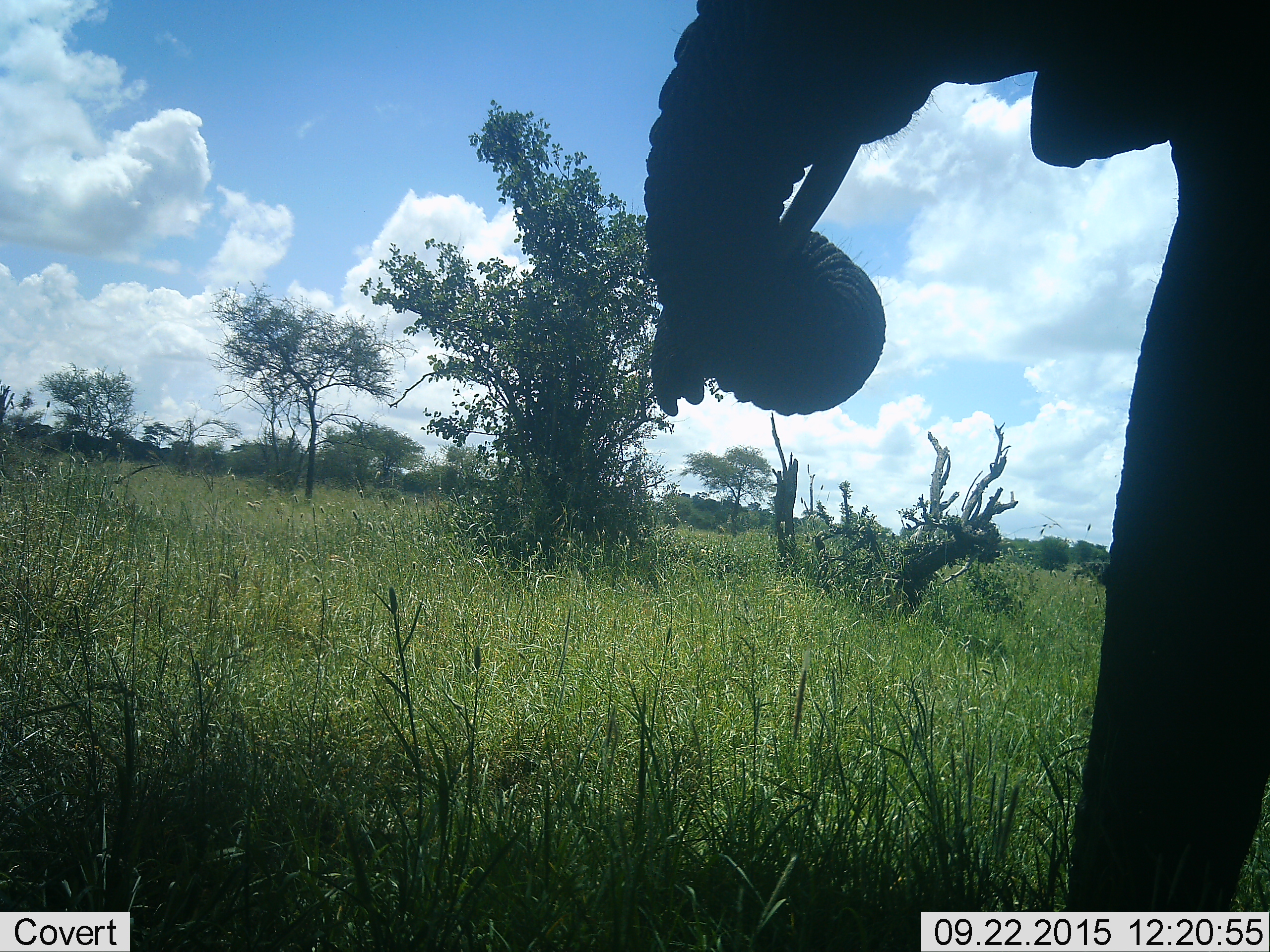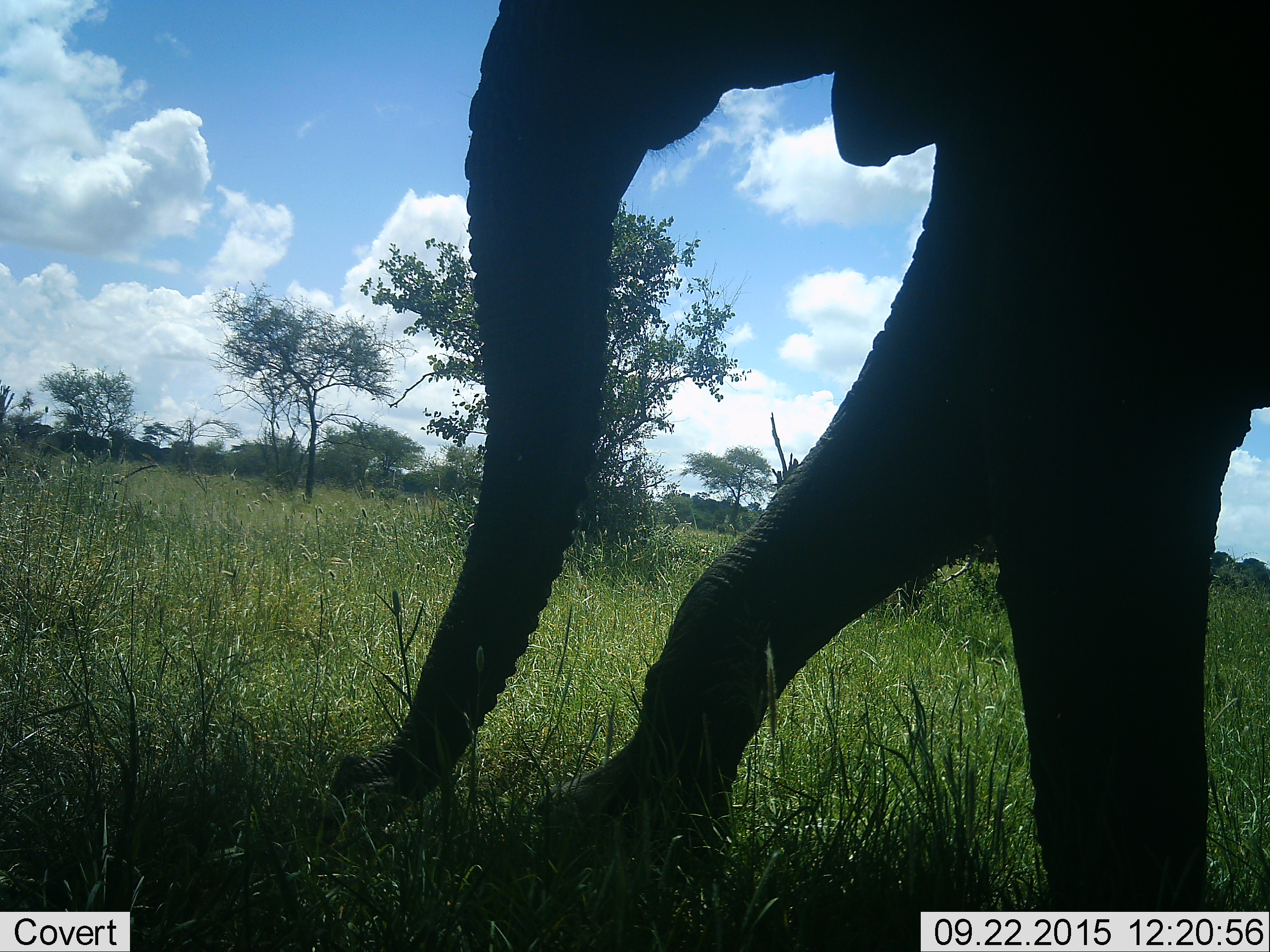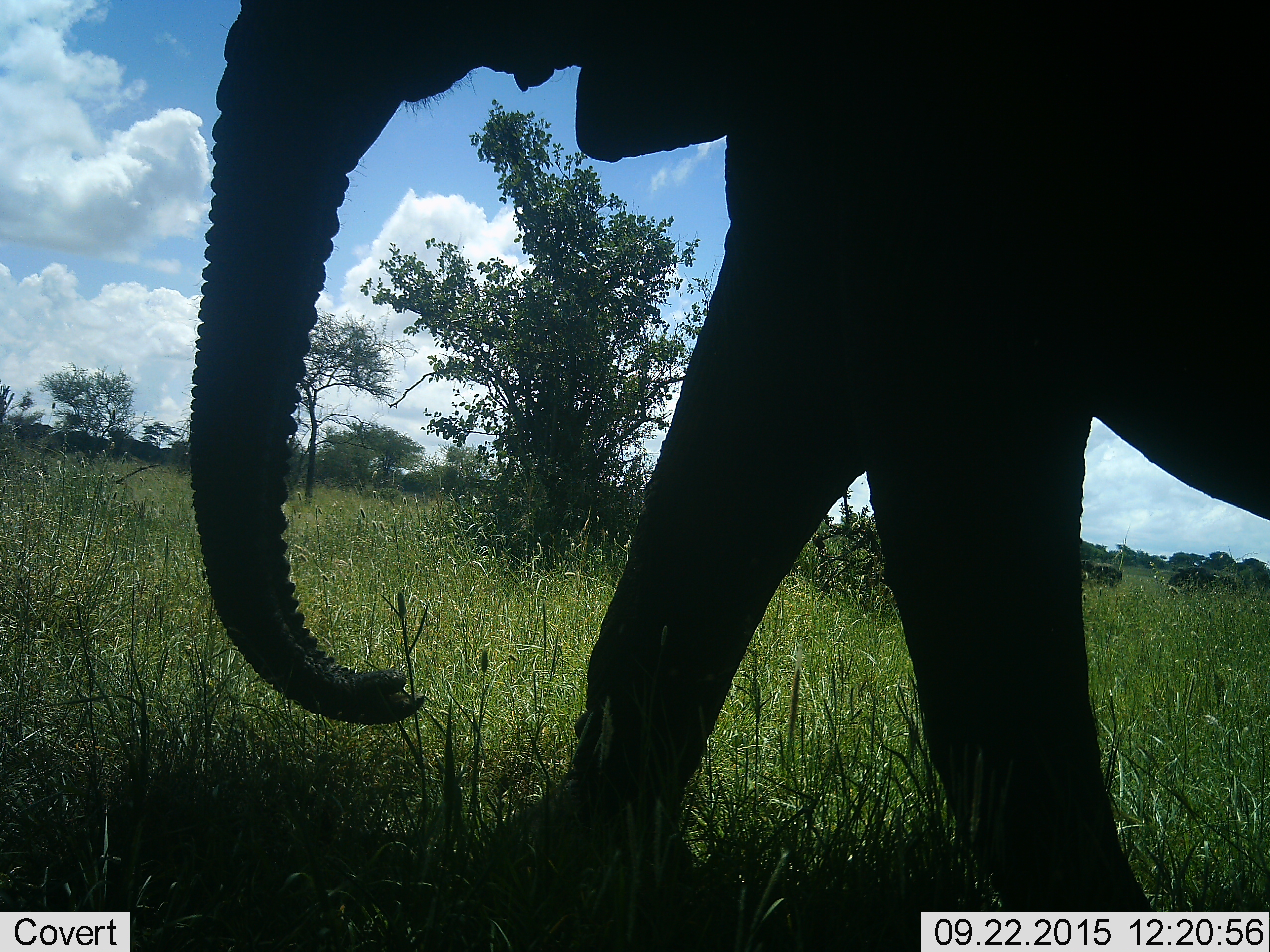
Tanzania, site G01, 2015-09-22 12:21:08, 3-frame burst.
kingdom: Animalia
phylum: Chordata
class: Mammalia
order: Proboscidea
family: Elephantidae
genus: Loxodonta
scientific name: Loxodonta africana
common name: african bush elephant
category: elephant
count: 1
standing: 10%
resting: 0%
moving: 100%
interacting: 0%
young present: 0%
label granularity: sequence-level